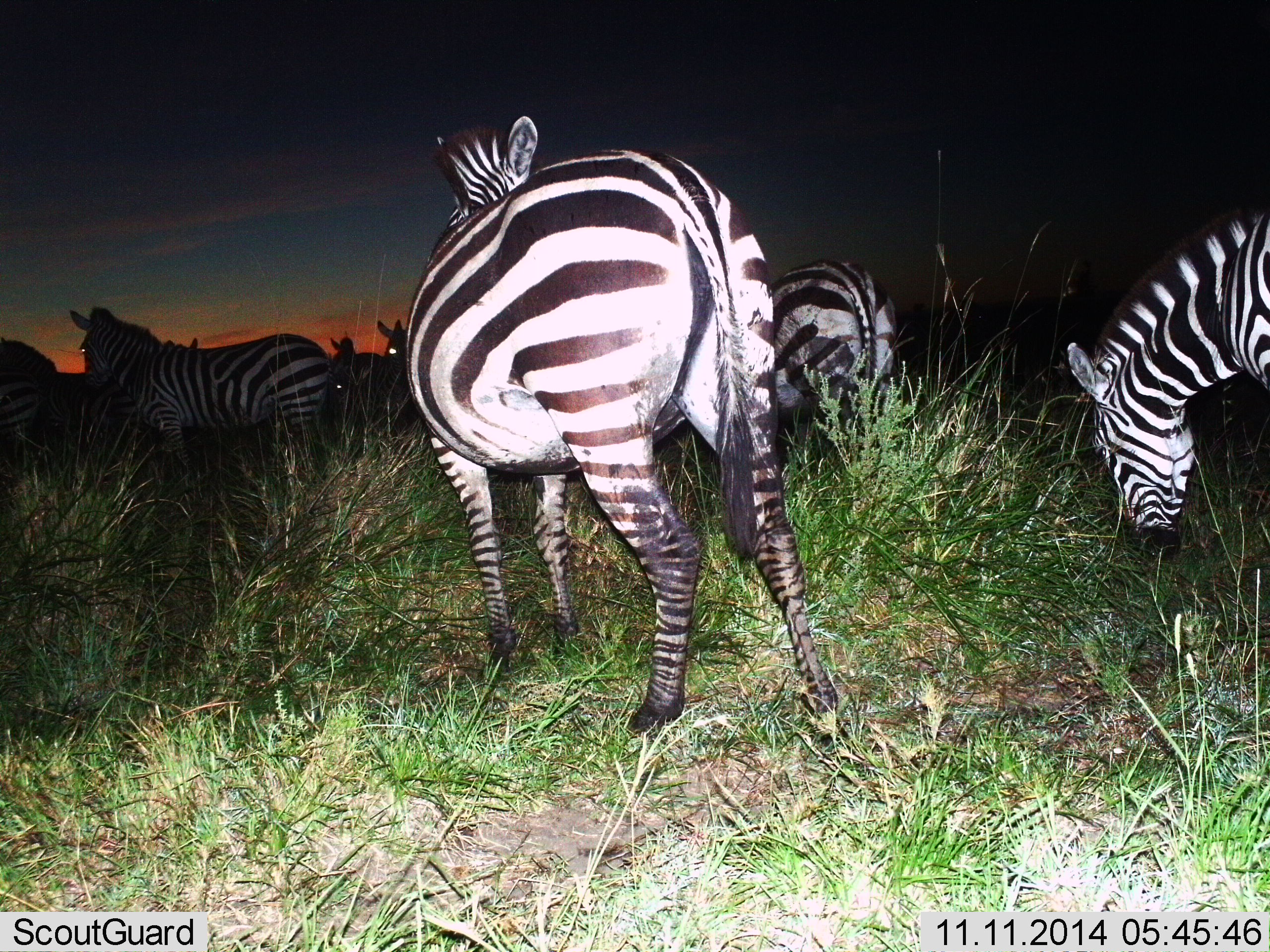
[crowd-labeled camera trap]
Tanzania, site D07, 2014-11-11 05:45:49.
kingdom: Animalia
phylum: Chordata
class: Mammalia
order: Perissodactyla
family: Equidae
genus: Equus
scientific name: Equus quagga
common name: plains zebra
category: zebra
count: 7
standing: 80%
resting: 0%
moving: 30%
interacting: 0%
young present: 0%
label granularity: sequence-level